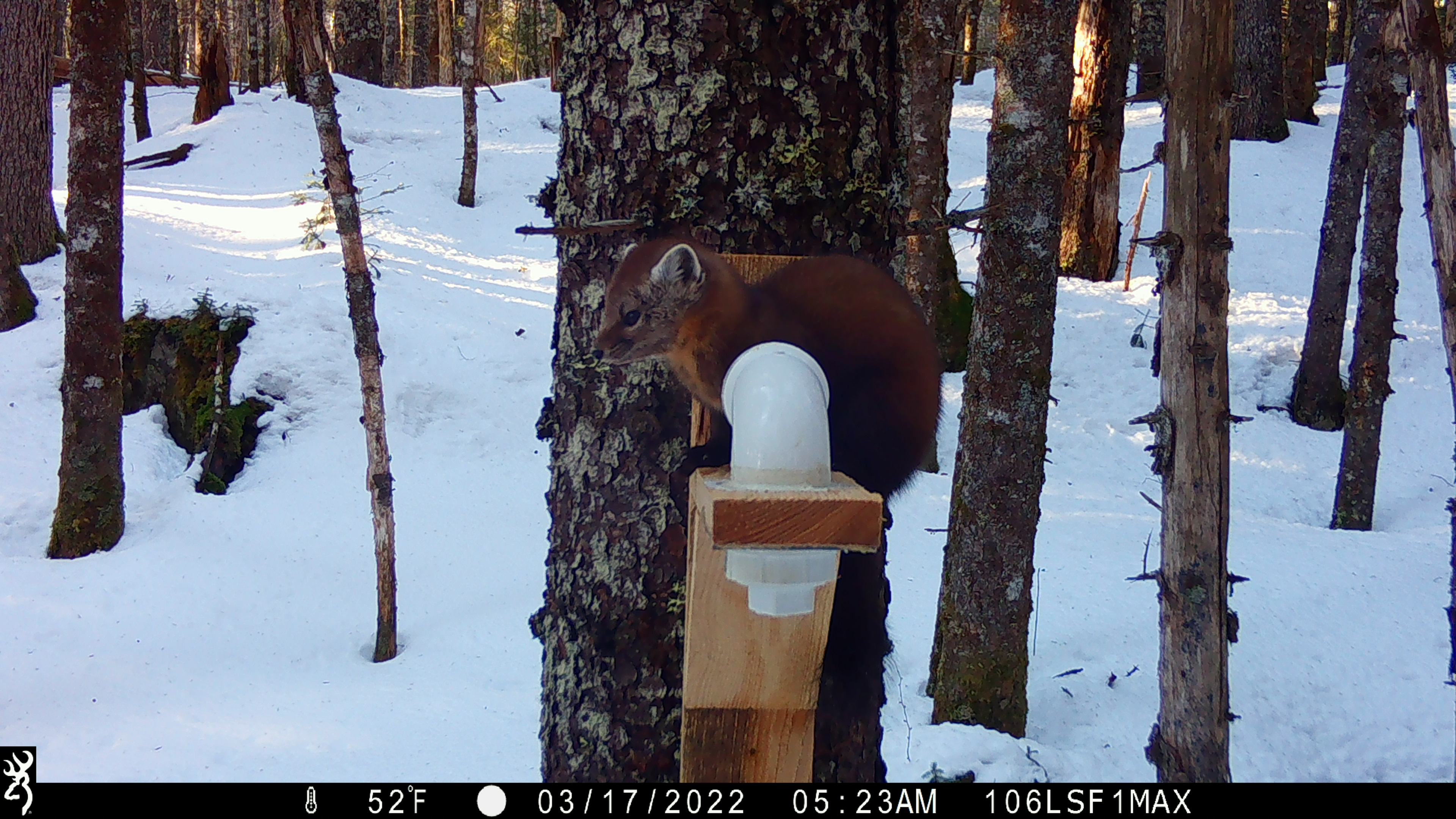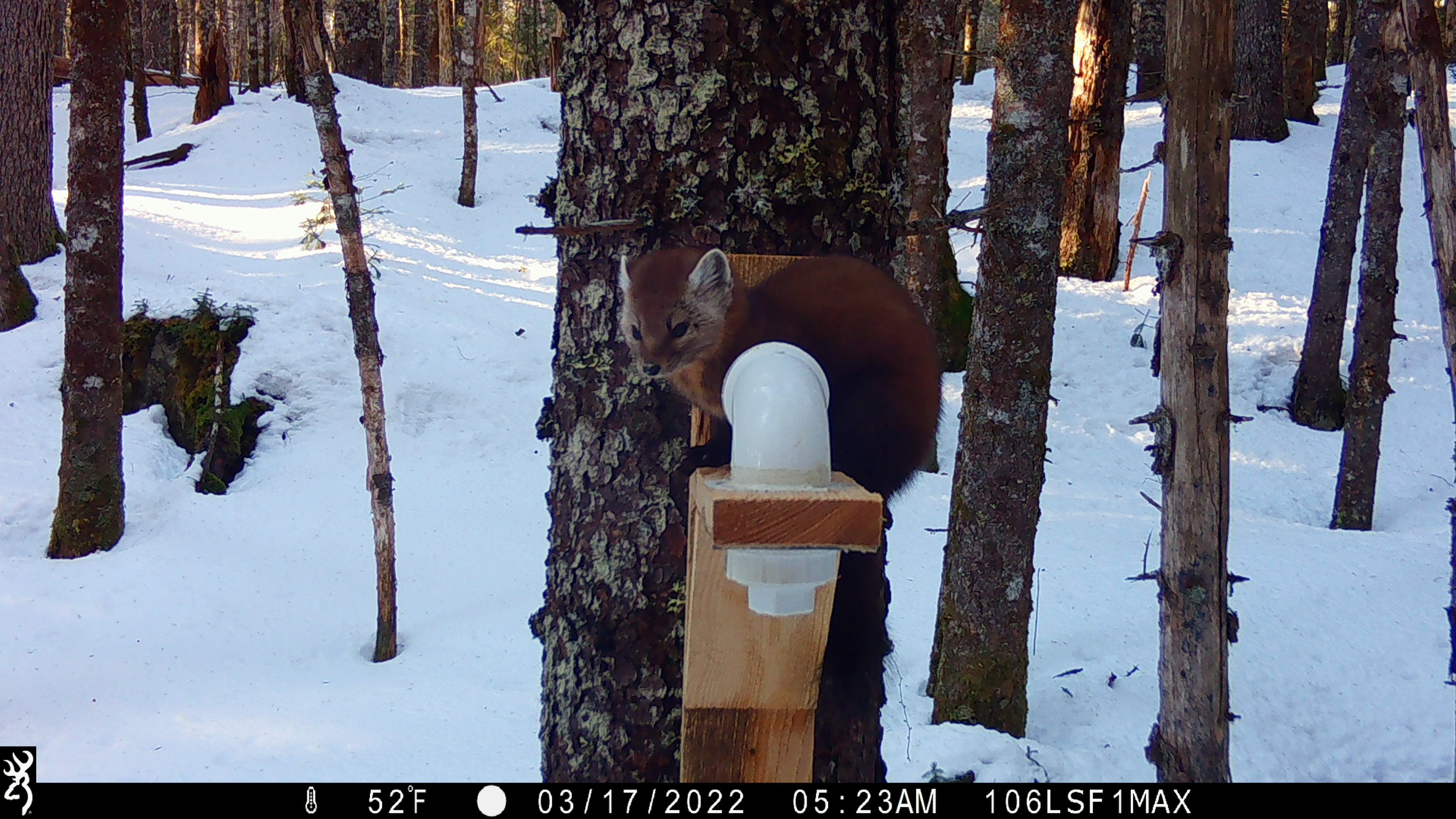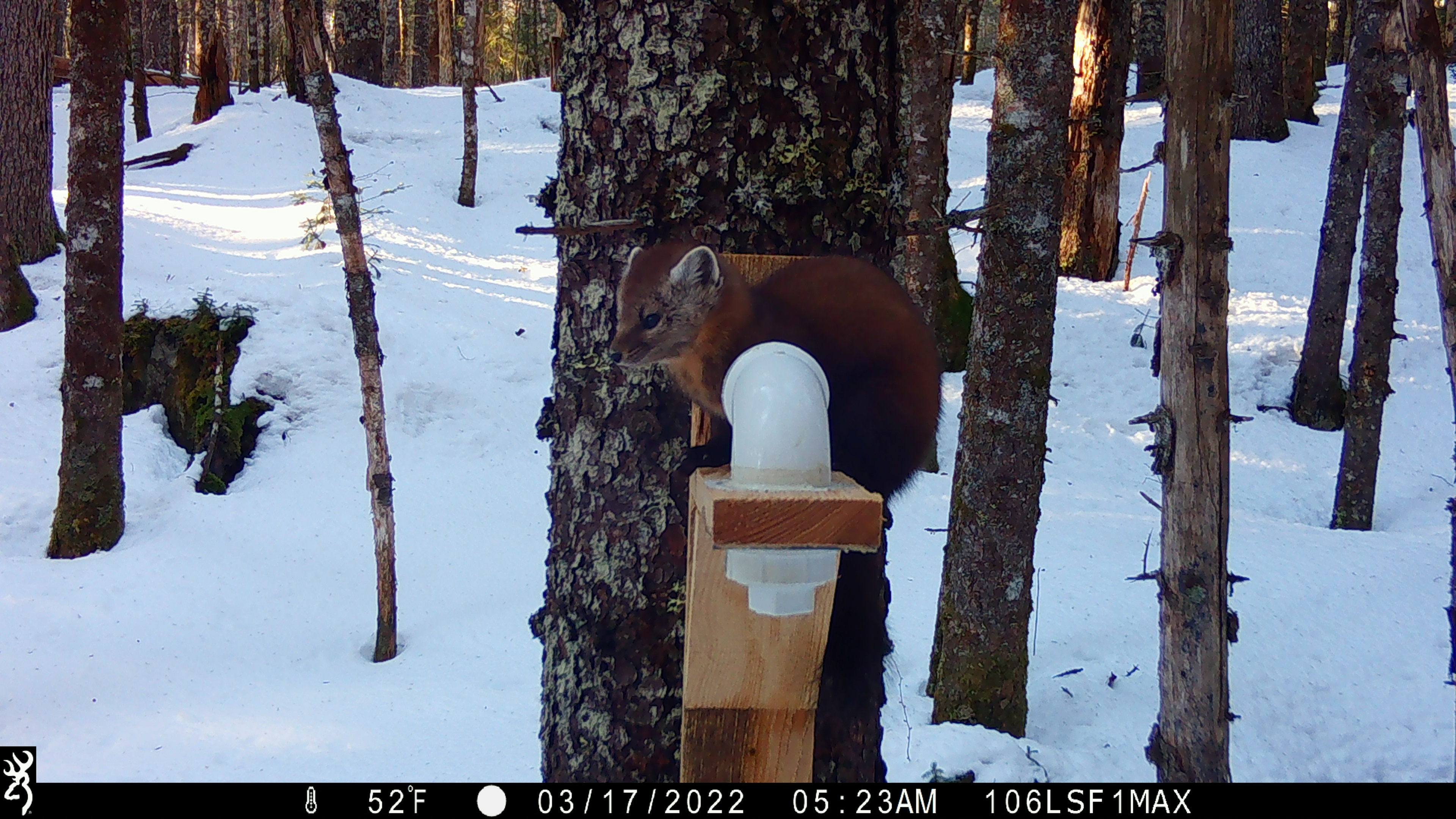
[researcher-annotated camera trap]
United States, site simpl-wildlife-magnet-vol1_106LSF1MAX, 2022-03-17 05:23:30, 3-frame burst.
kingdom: Animalia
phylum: Chordata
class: Mammalia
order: Carnivora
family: Mustelidae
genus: Martes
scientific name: Martes americana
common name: american marten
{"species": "american marten (Martes americana)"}